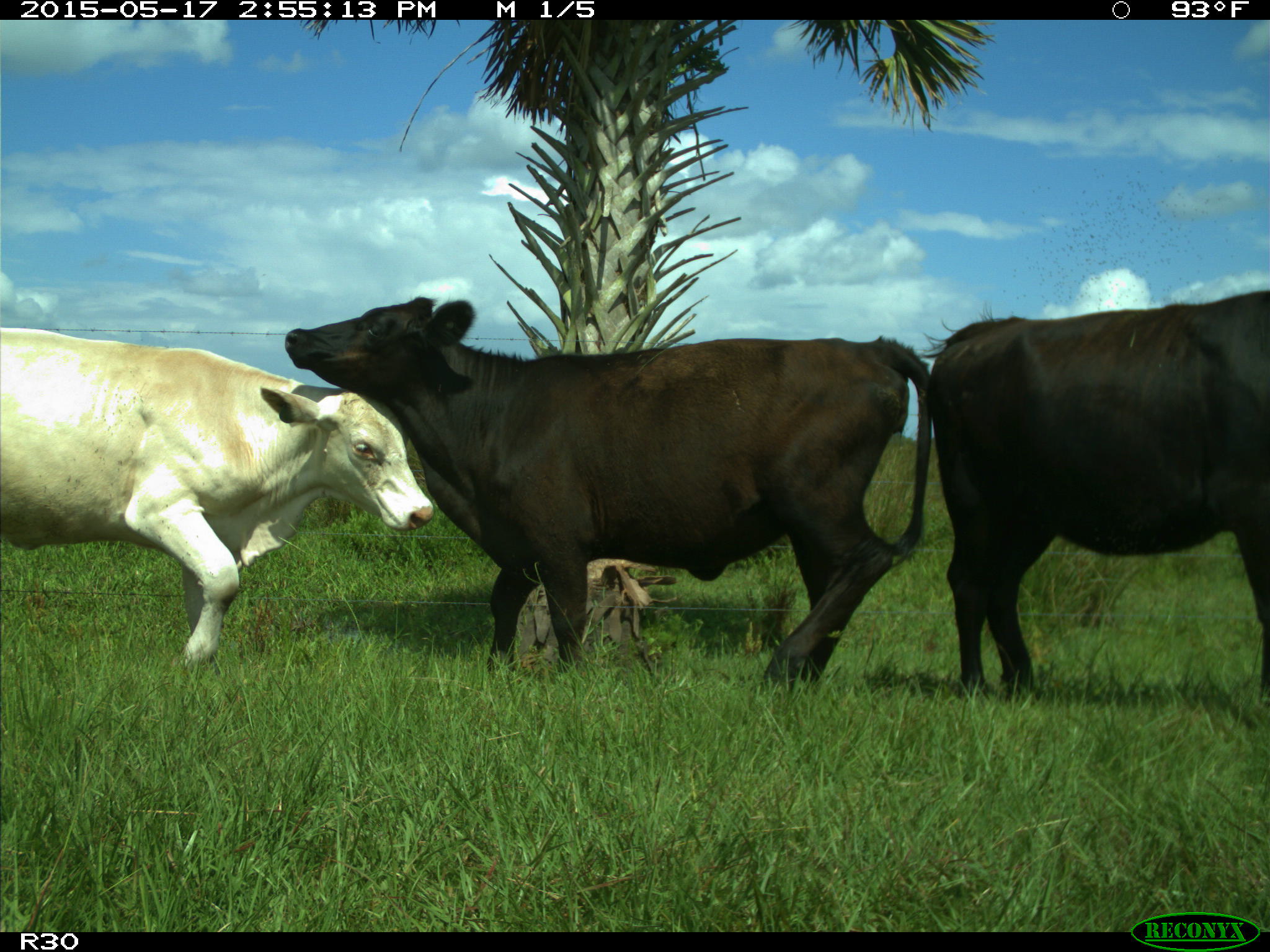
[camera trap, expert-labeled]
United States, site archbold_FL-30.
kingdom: Animalia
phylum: Chordata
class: Mammalia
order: Artiodactyla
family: Bovidae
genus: Bos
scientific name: Bos taurus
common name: domestic cow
Bos taurus (domestic cow).